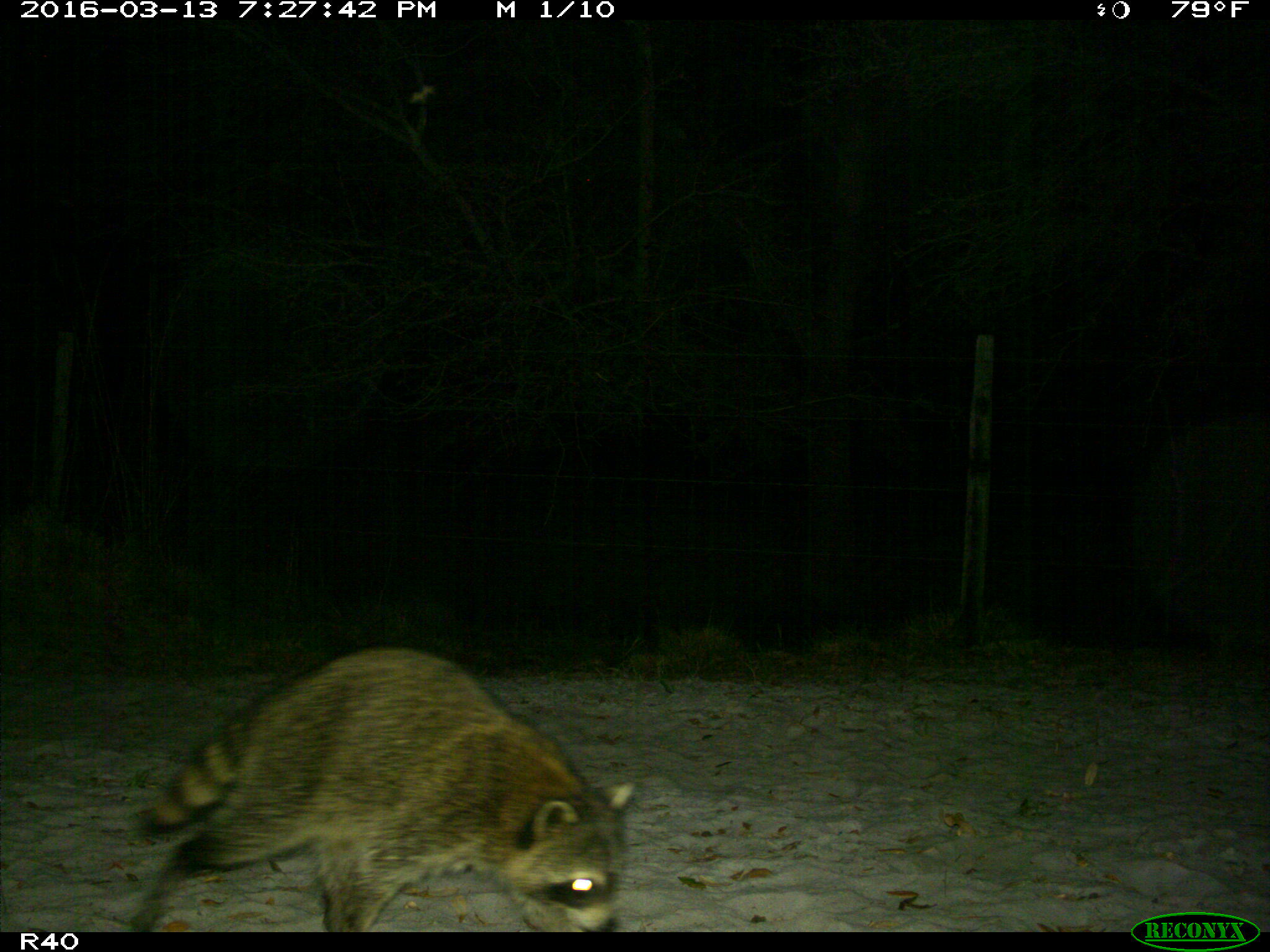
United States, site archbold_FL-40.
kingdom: Animalia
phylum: Chordata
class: Mammalia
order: Carnivora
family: Procyonidae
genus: Procyon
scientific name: Procyon lotor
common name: common raccoon